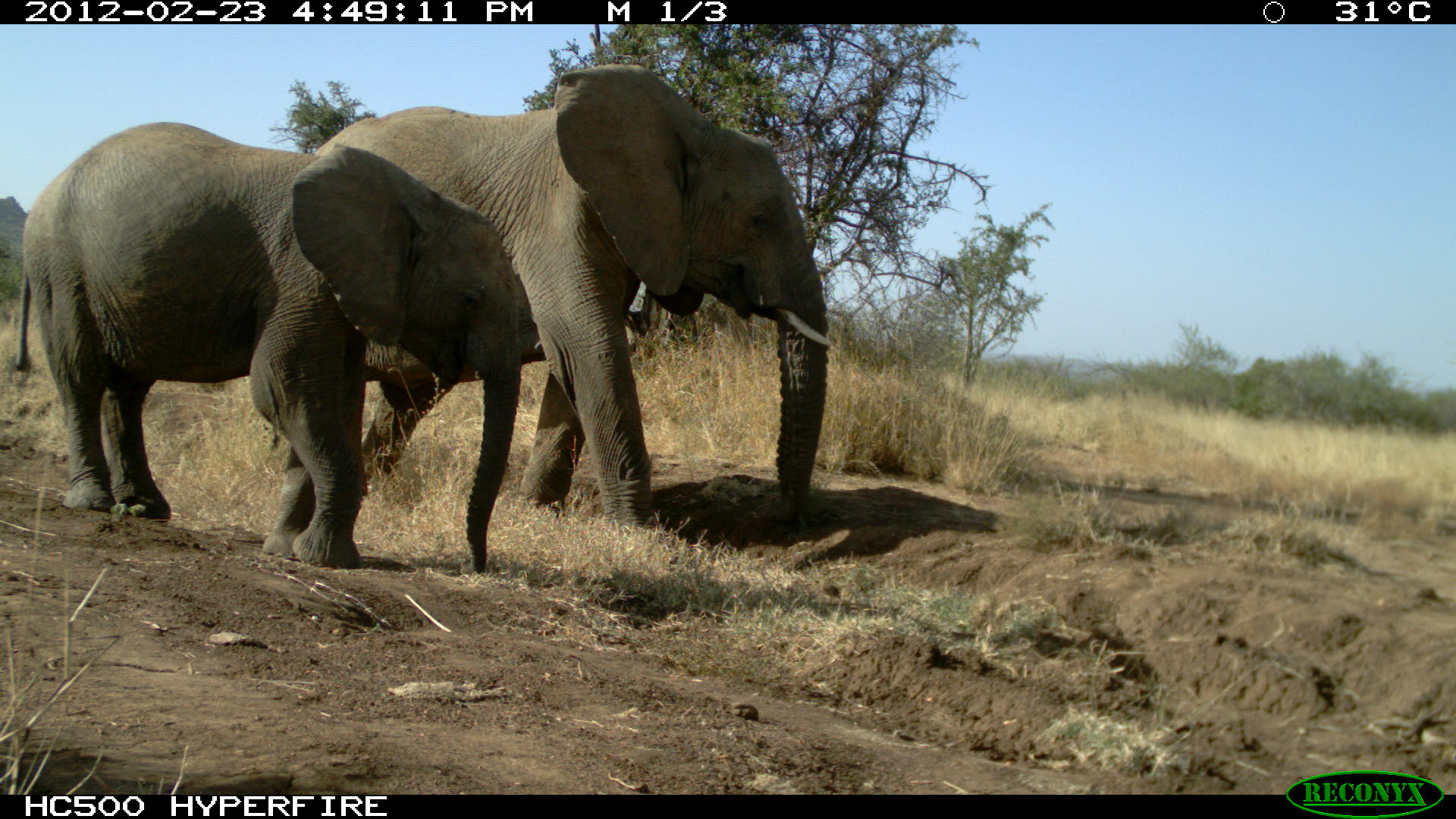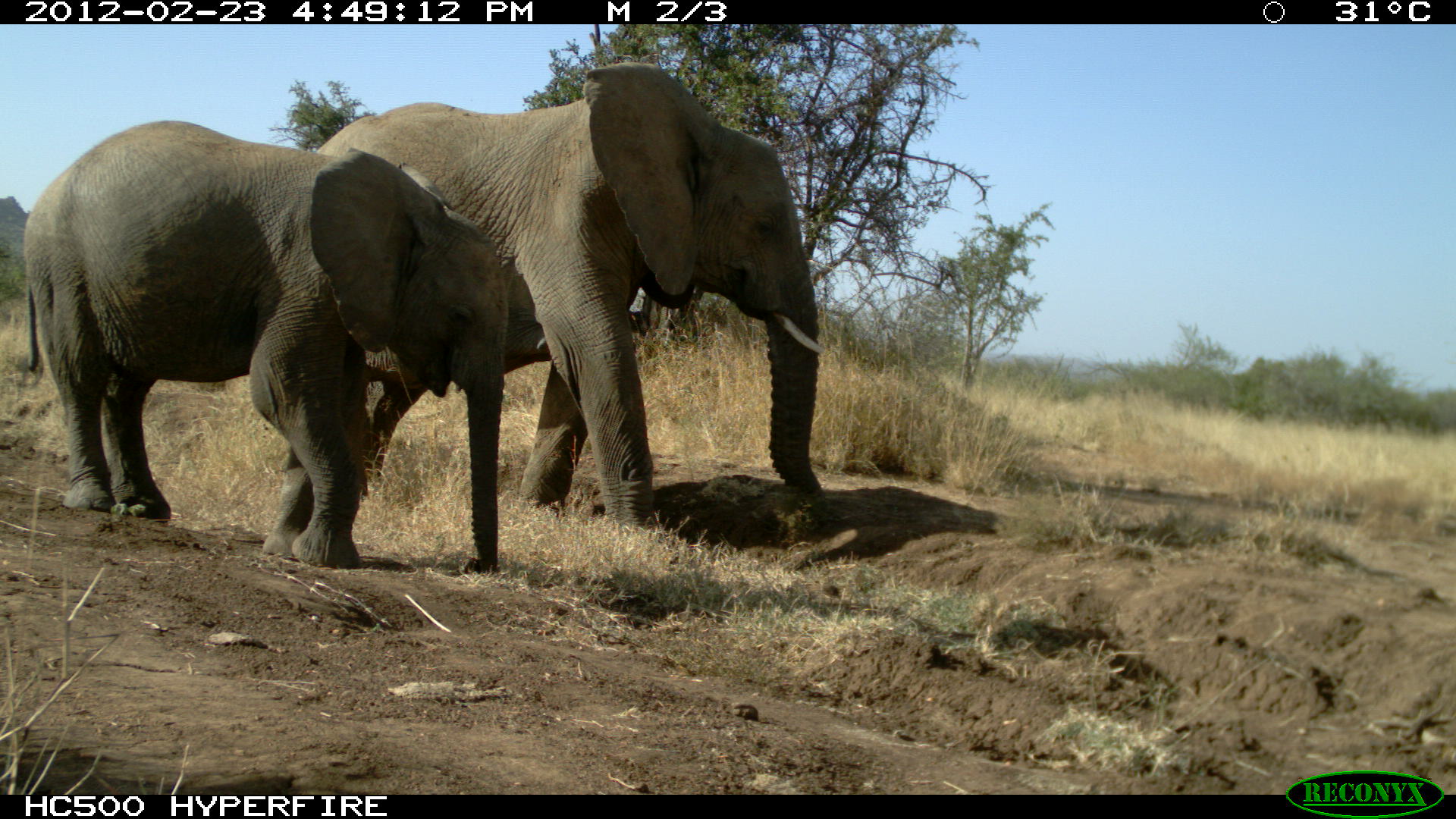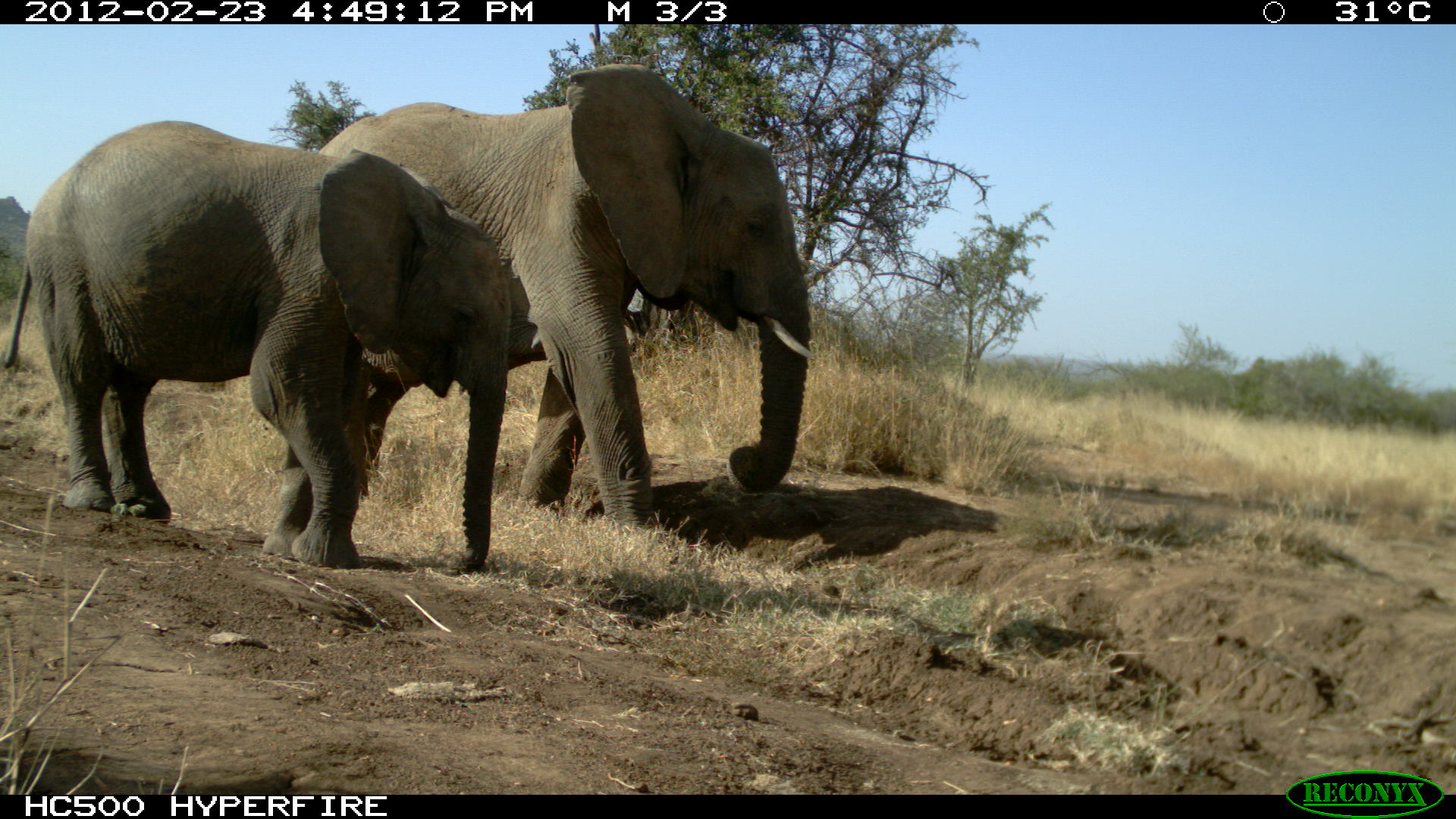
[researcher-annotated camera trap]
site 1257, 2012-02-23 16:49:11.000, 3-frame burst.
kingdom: Animalia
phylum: Chordata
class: Mammalia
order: Proboscidea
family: Elephantidae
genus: Loxodonta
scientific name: Loxodonta africana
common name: african bush elephant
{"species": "Loxodonta africana (african bush elephant)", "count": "2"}